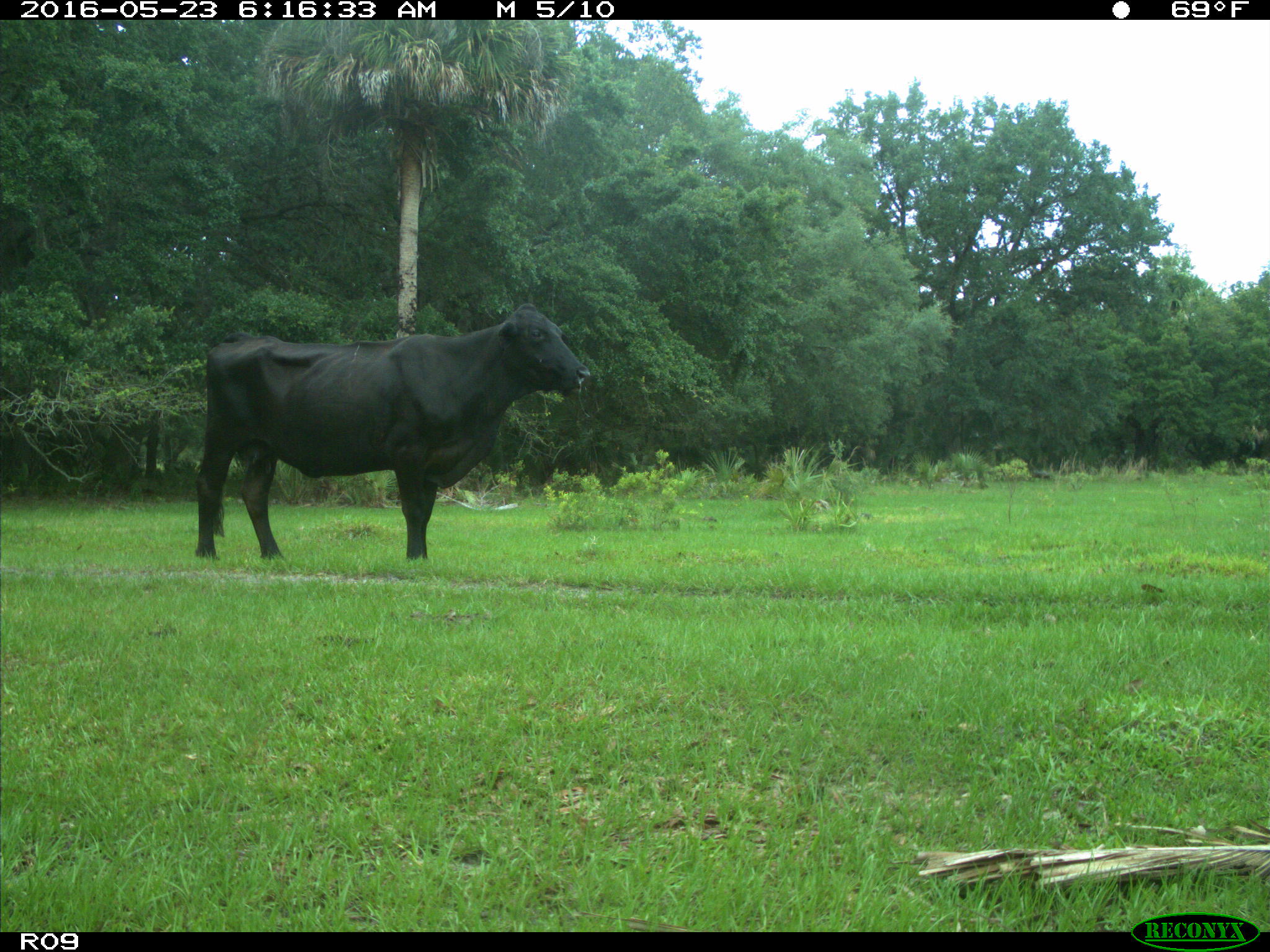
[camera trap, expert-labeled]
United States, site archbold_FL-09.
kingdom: Animalia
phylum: Chordata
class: Mammalia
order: Artiodactyla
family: Bovidae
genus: Bos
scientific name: Bos taurus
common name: domestic cow